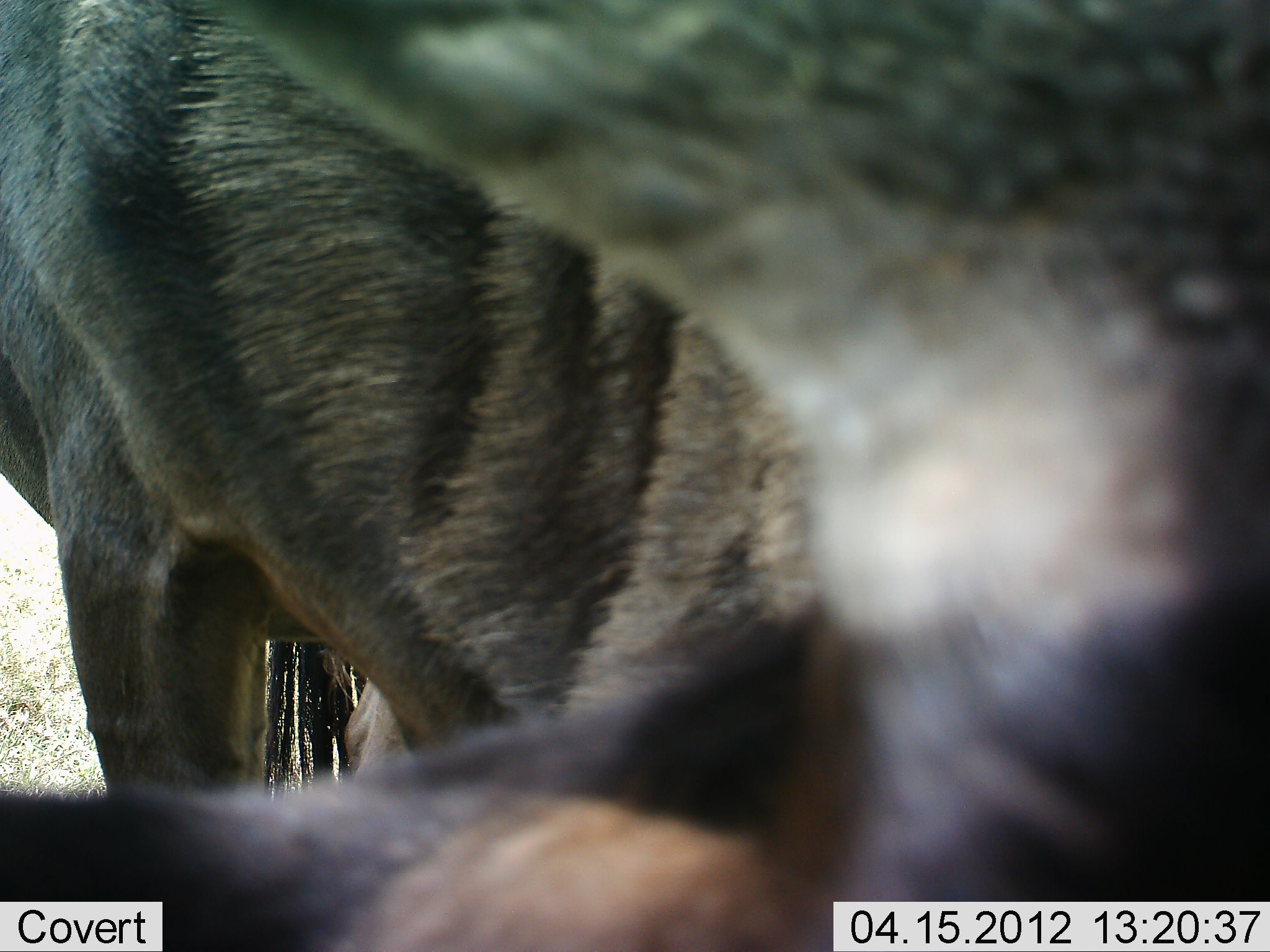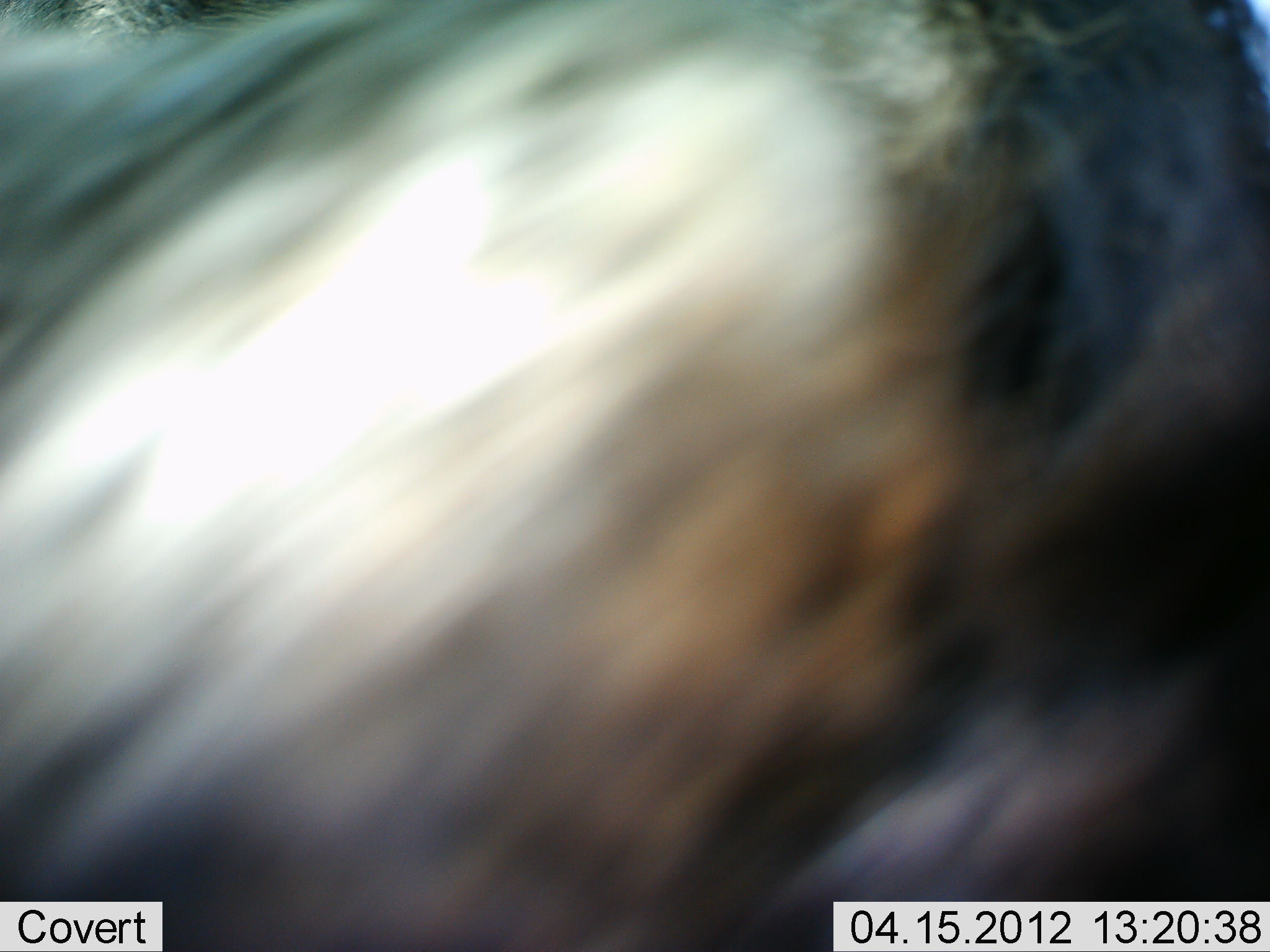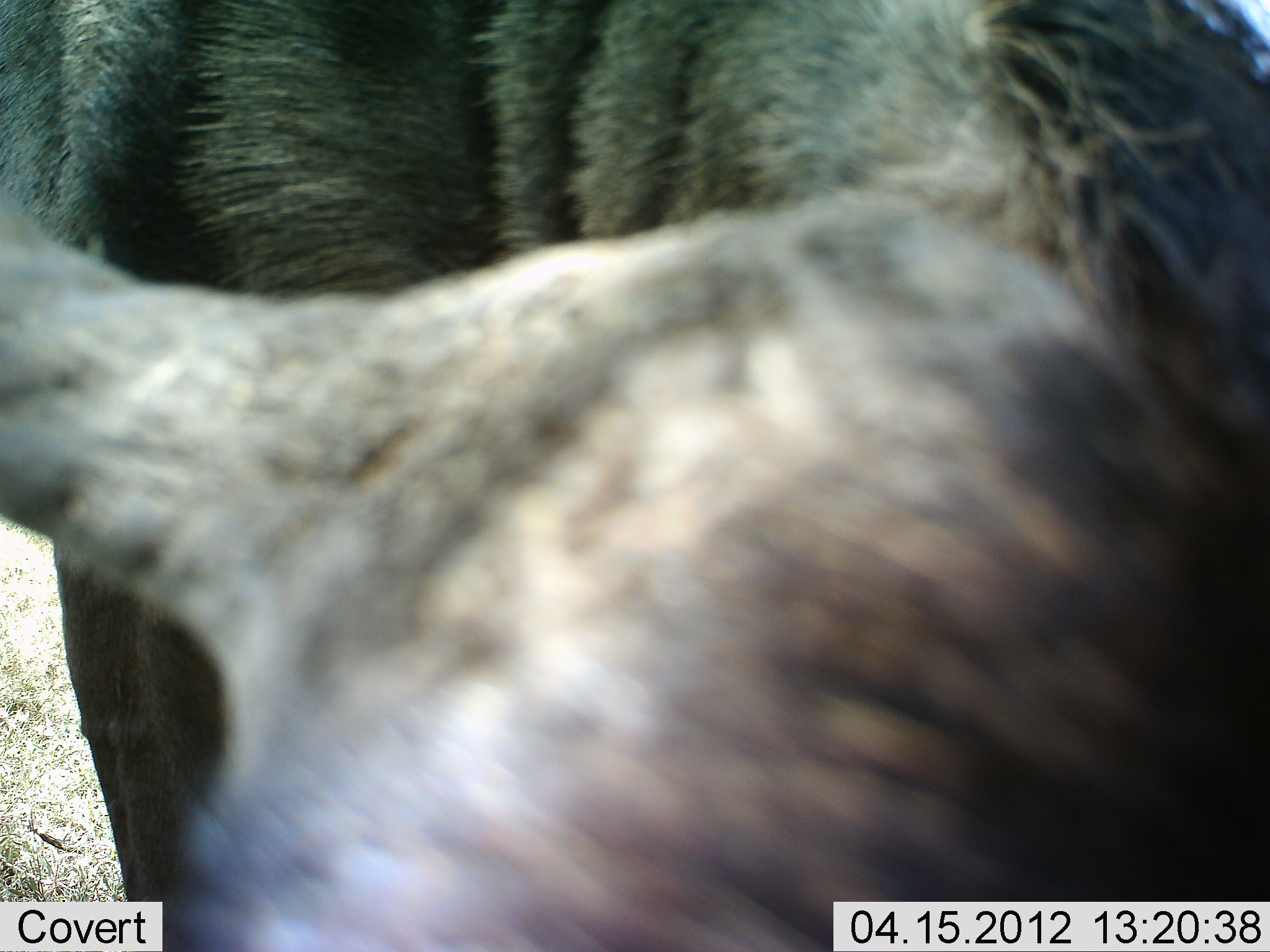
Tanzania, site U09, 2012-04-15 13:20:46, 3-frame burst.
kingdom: Animalia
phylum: Chordata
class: Mammalia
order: Artiodactyla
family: Bovidae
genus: Connochaetes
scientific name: Connochaetes taurinus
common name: blue wildebeest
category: wildebeest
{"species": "wildebeest (blue wildebeest) (Connochaetes taurinus)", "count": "1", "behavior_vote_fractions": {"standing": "67%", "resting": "0%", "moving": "33%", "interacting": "0%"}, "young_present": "0%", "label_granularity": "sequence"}